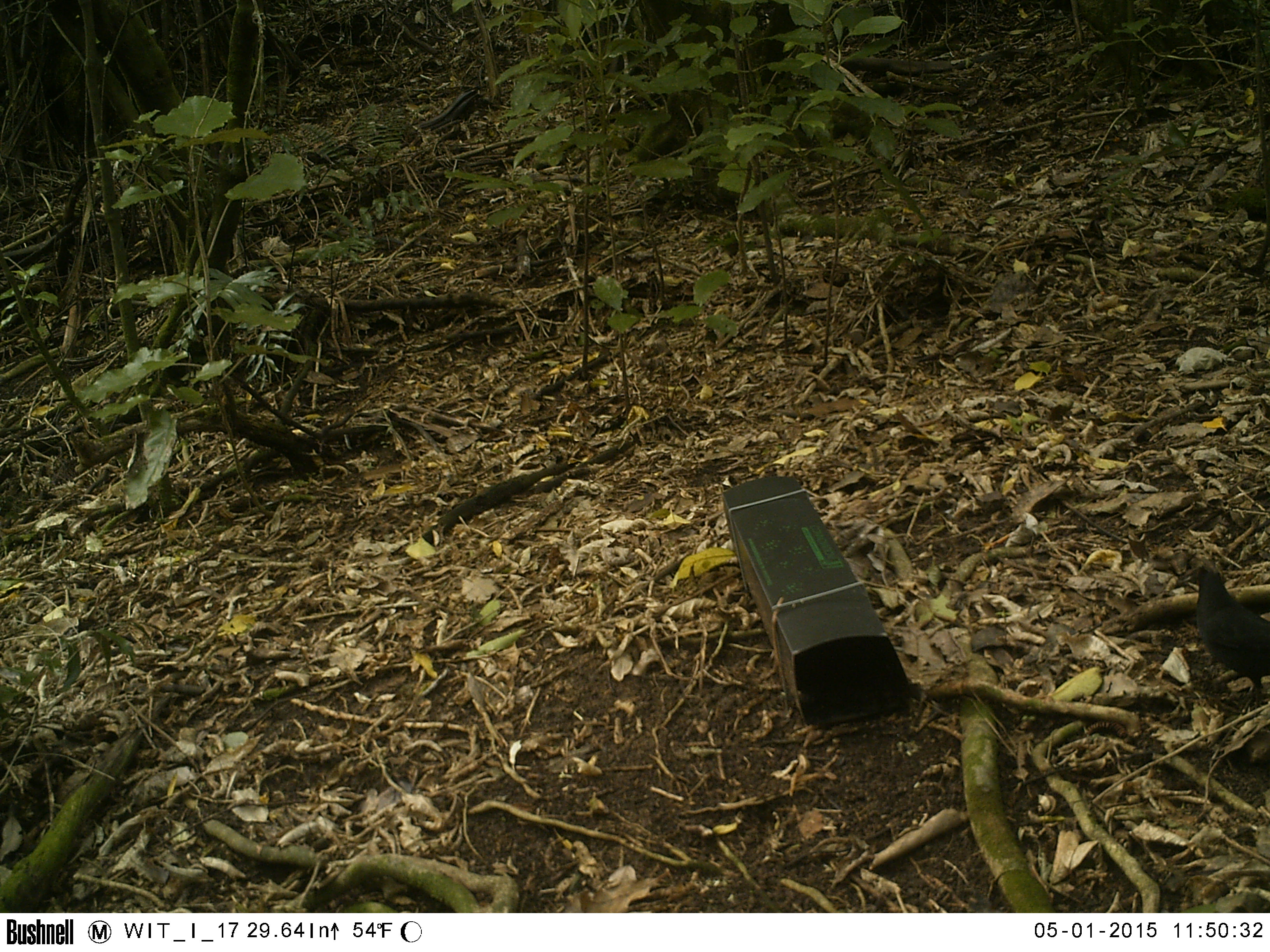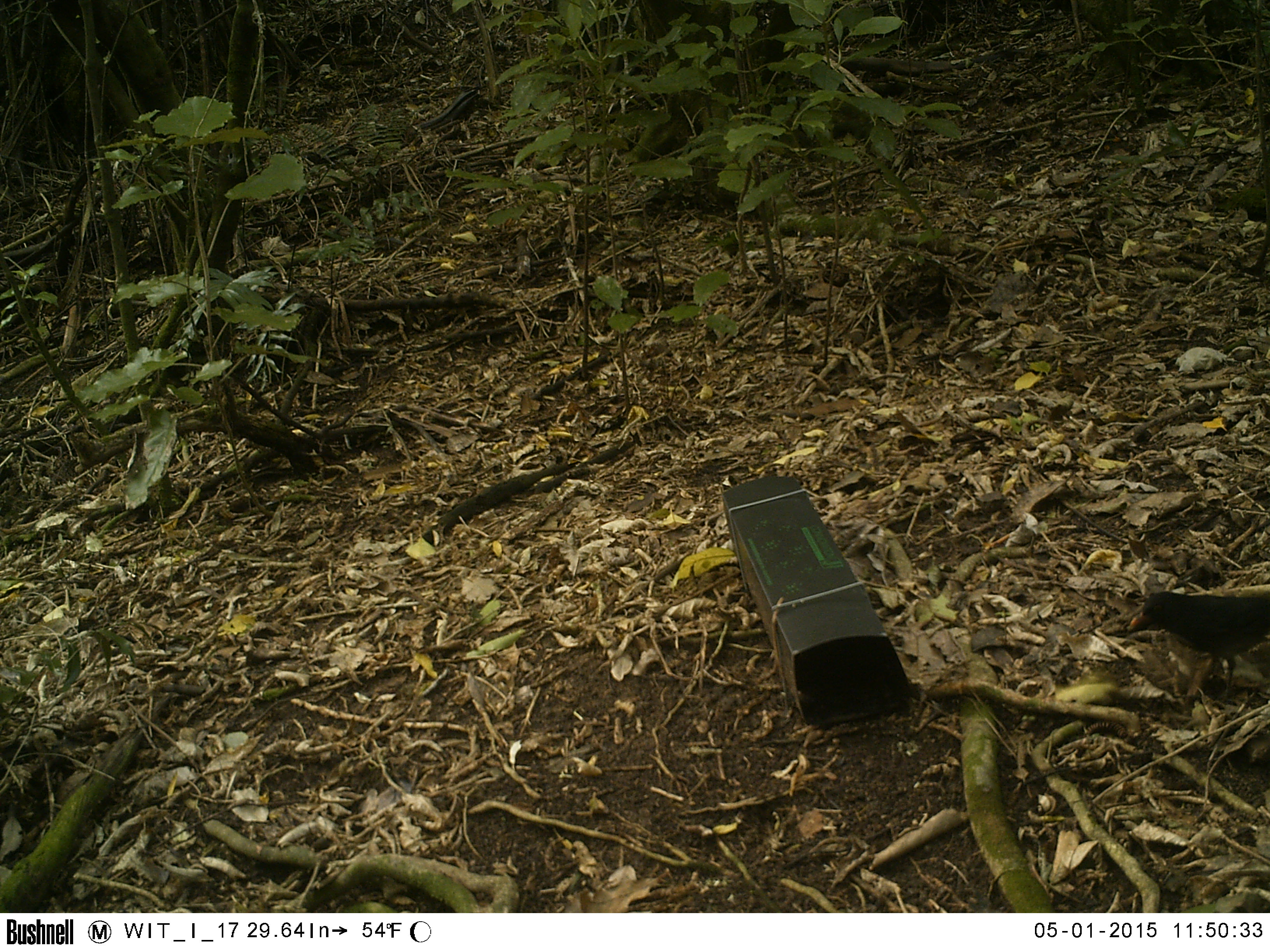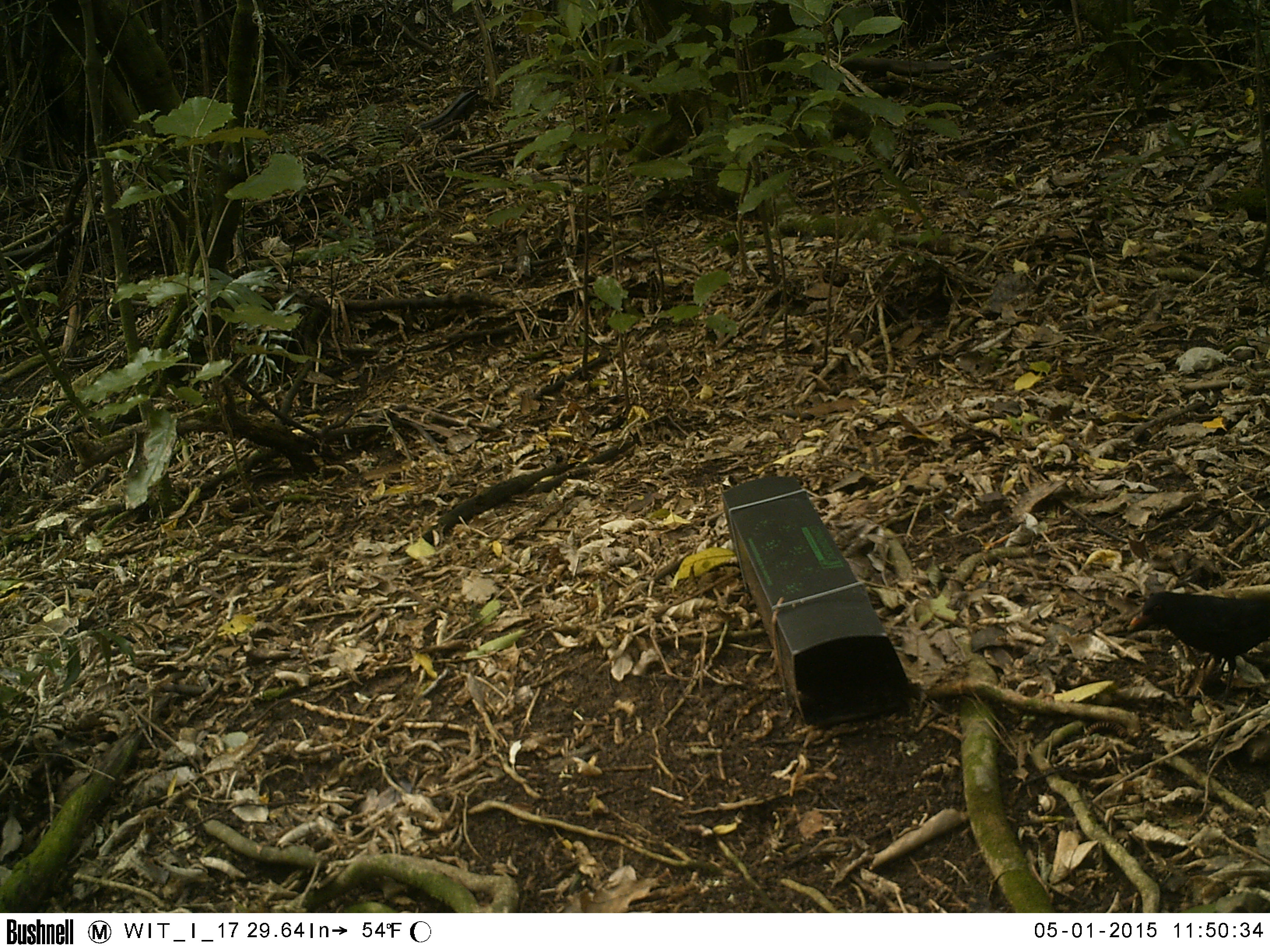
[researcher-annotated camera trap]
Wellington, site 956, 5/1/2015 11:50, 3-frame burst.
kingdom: Animalia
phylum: Chordata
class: Aves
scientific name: Aves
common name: bird